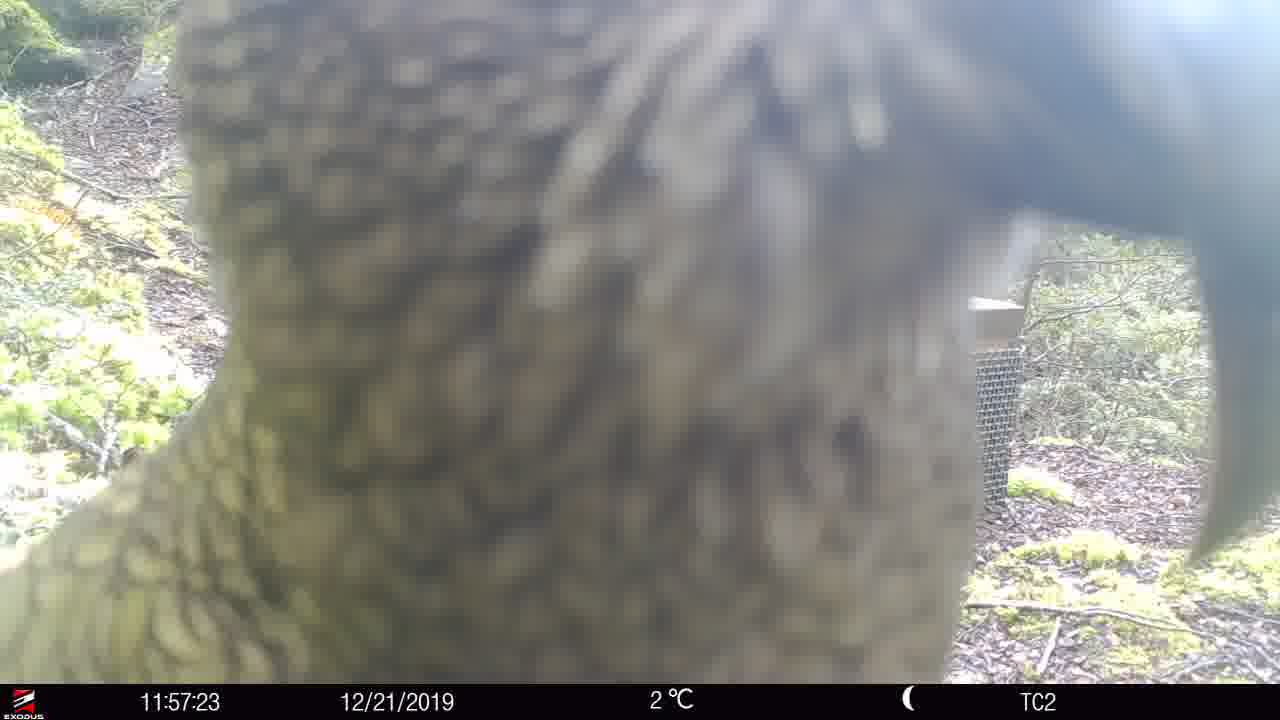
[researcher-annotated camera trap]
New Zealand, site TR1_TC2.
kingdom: Animalia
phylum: Chordata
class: Aves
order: Psittaciformes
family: Strigopidae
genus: Nestor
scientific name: Nestor notabilis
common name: kea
Kea (Nestor notabilis).